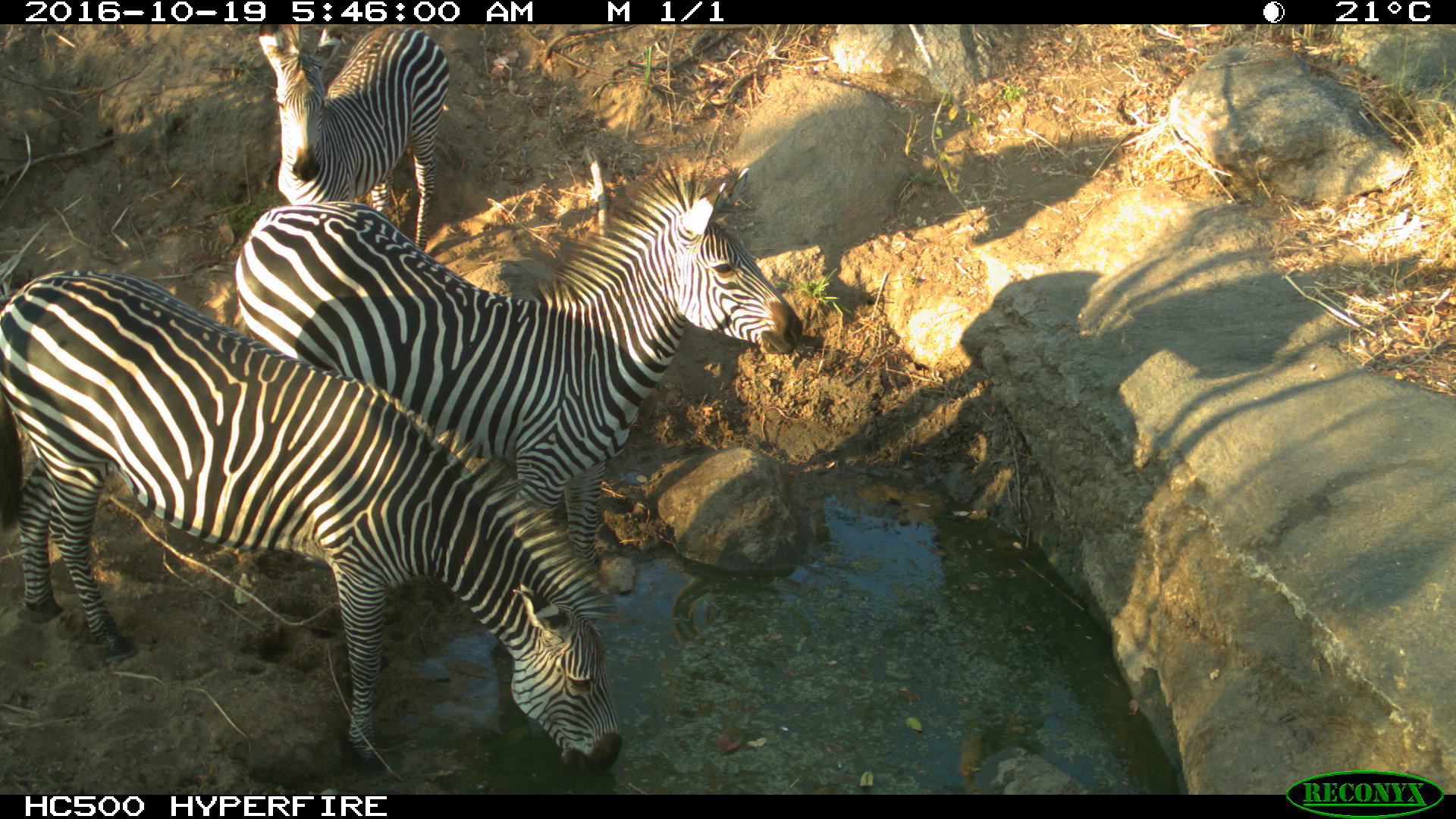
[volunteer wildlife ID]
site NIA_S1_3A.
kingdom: Animalia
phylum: Chordata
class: Mammalia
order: Perissodactyla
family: Equidae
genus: Equus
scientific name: Equus quagga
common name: plains zebra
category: zebraplains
Zebraplains (plains zebra) (Equus quagga), count 3. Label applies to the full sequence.